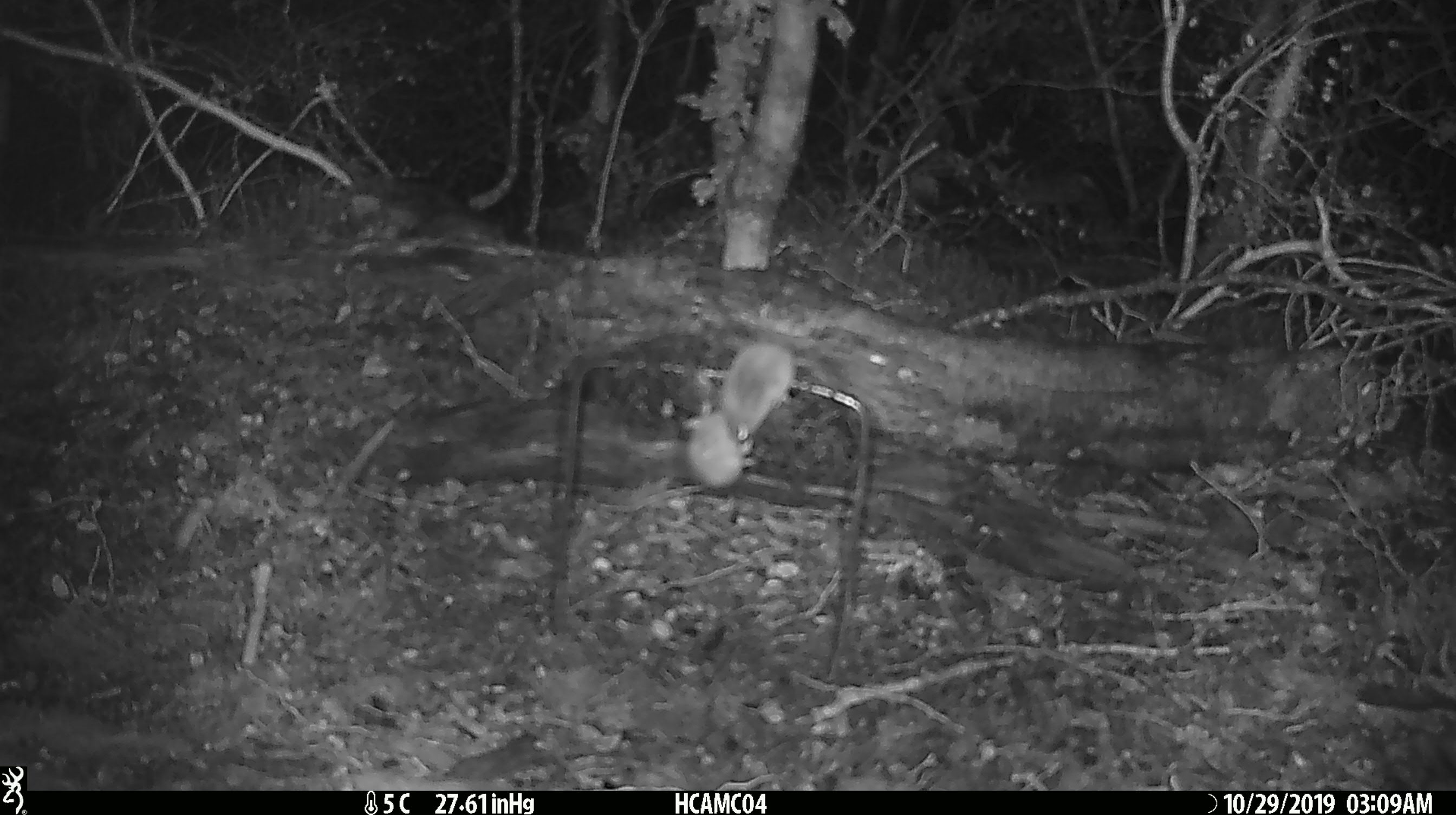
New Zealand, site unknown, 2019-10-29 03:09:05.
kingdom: Animalia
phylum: Chordata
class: Mammalia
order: Rodentia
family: Muridae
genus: Mus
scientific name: Mus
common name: mouse